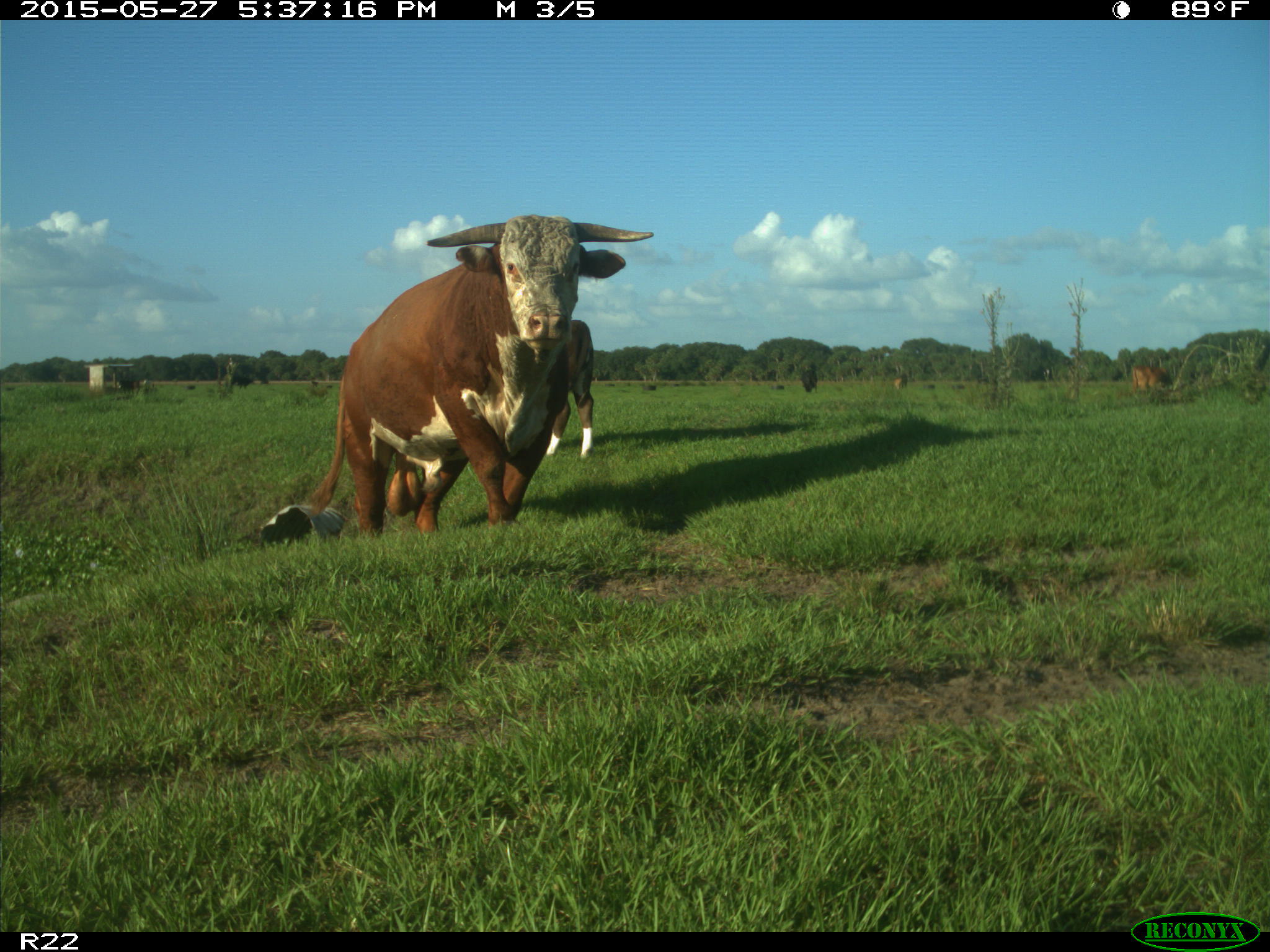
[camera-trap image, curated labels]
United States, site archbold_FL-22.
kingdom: Animalia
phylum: Chordata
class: Mammalia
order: Artiodactyla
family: Bovidae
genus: Bos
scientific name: Bos taurus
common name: domestic cow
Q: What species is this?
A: Bos taurus (domestic cow).